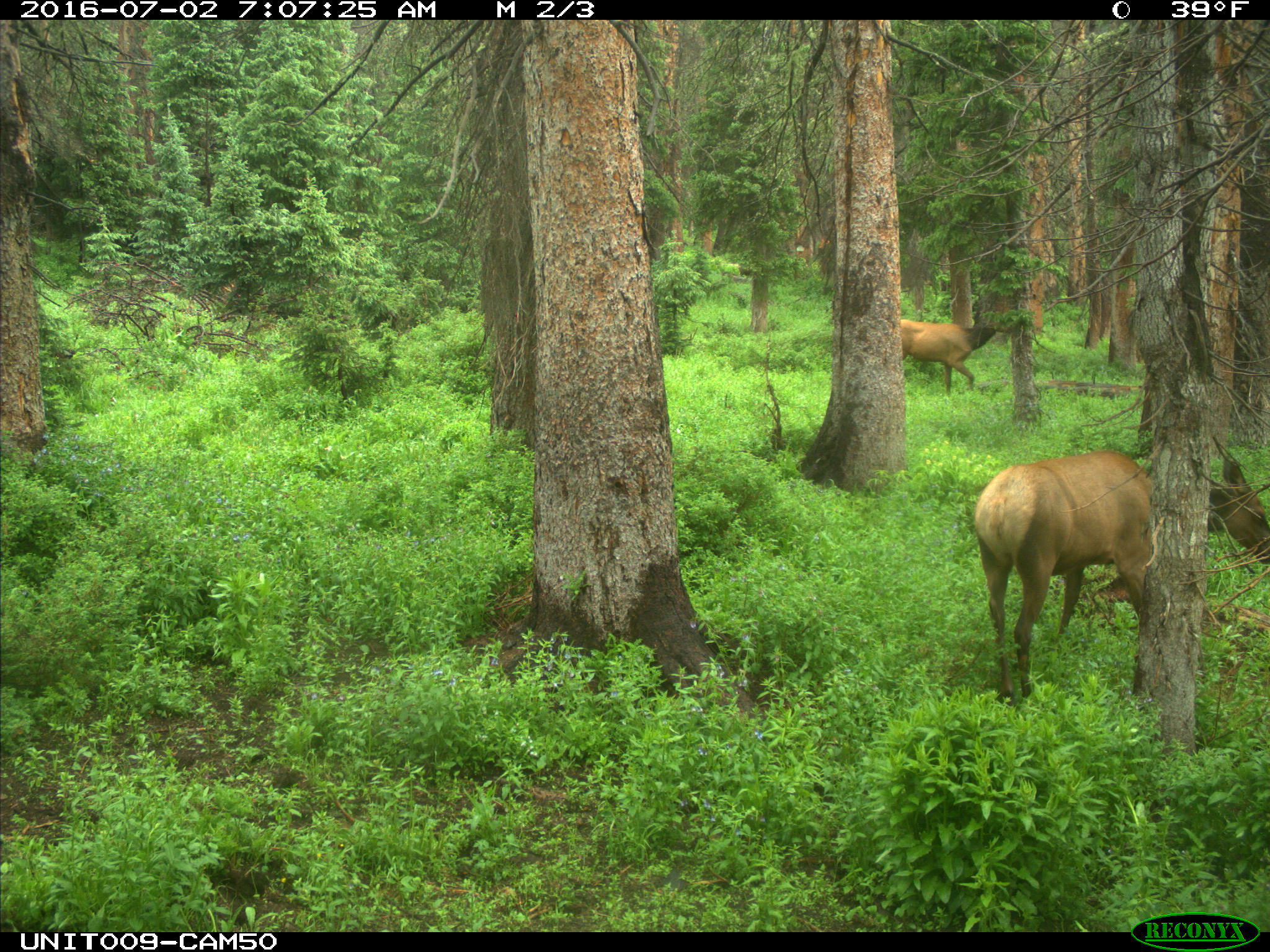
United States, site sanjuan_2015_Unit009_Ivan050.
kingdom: Animalia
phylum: Chordata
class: Mammalia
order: Artiodactyla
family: Cervidae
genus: Cervus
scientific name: Cervus elaphus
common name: red deer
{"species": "Cervus elaphus (red deer)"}